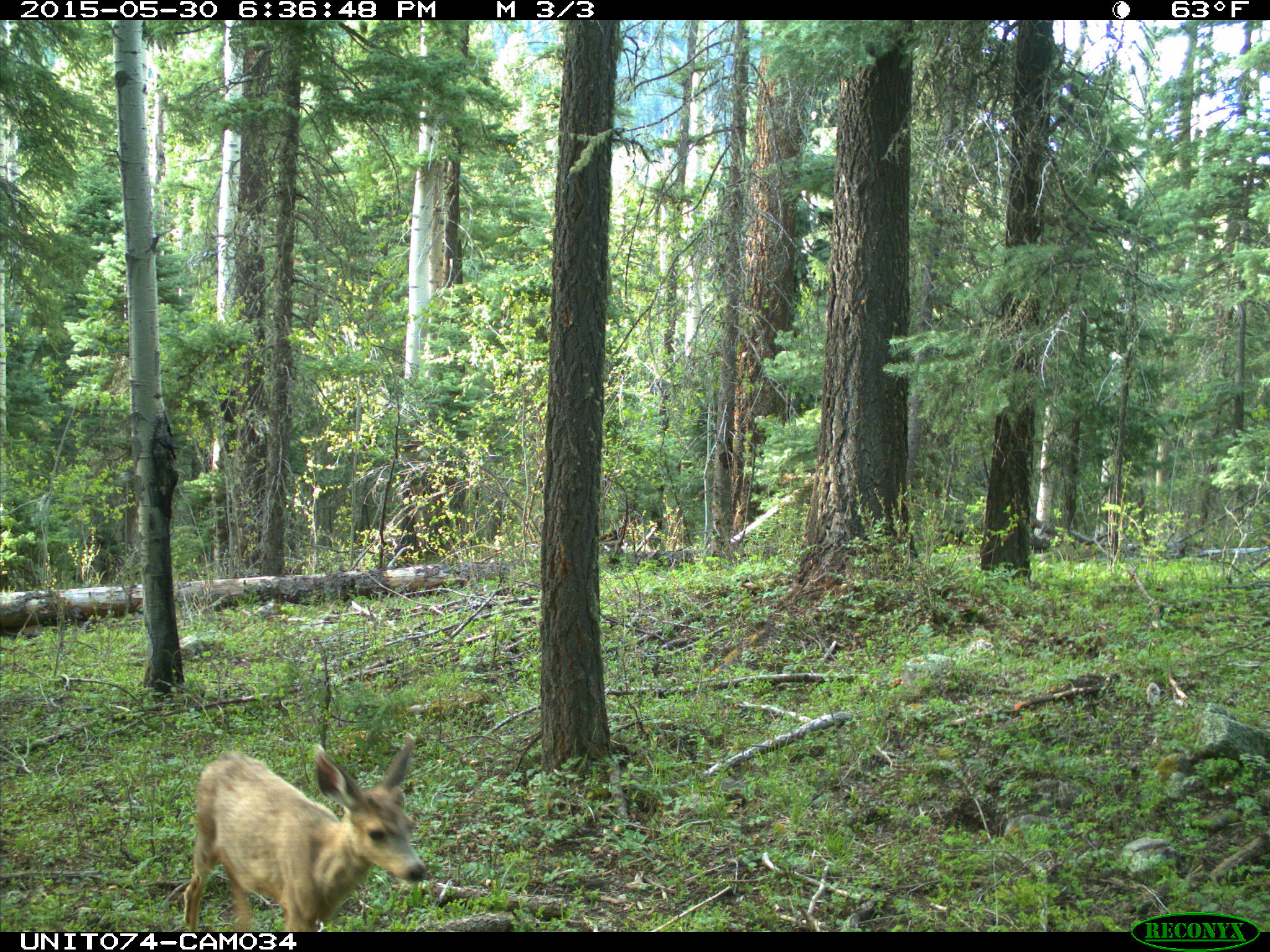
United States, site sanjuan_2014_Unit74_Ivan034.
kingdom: Animalia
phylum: Chordata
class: Mammalia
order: Artiodactyla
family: Cervidae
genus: Odocoileus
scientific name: Odocoileus hemionus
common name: mule deer